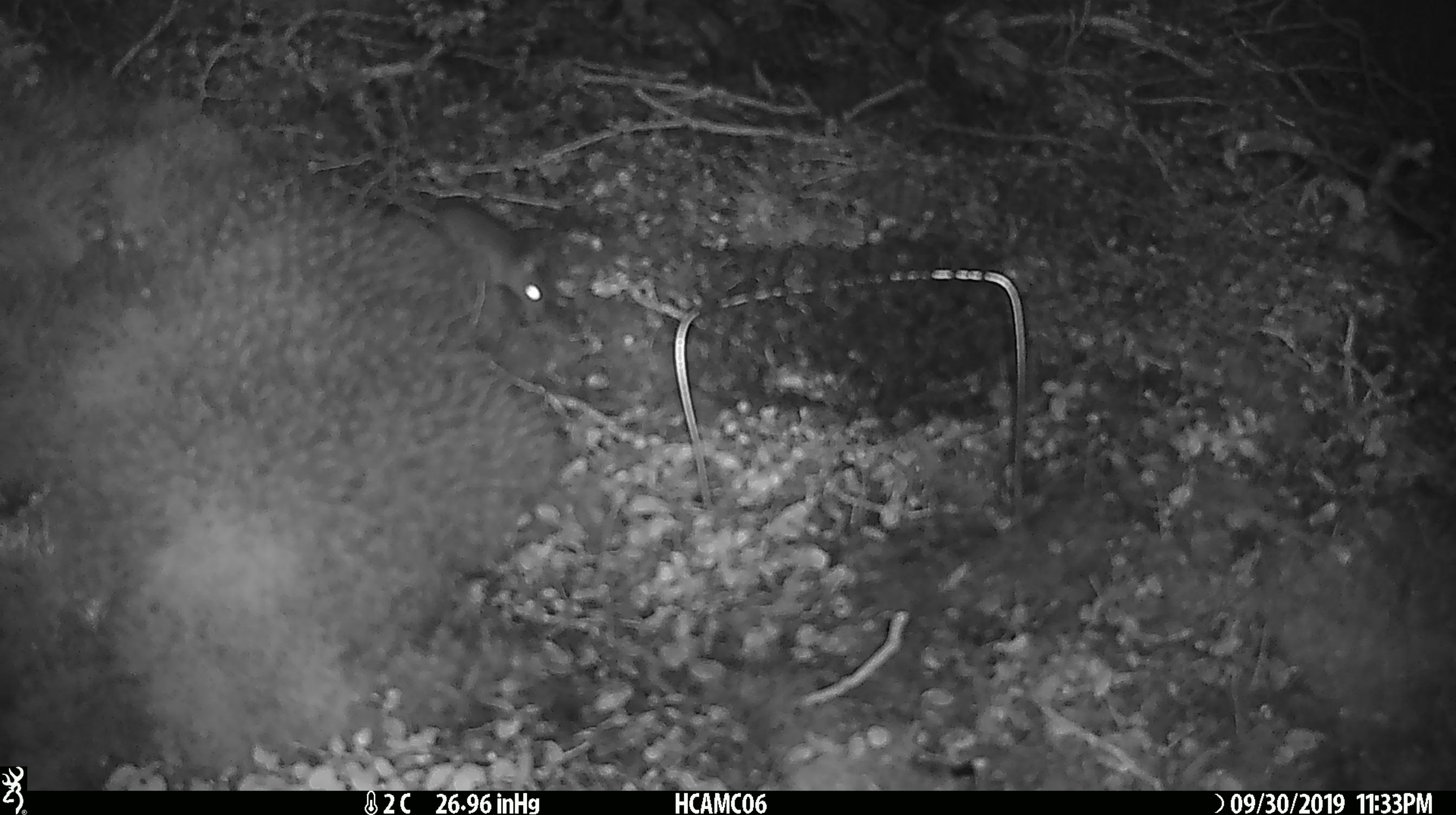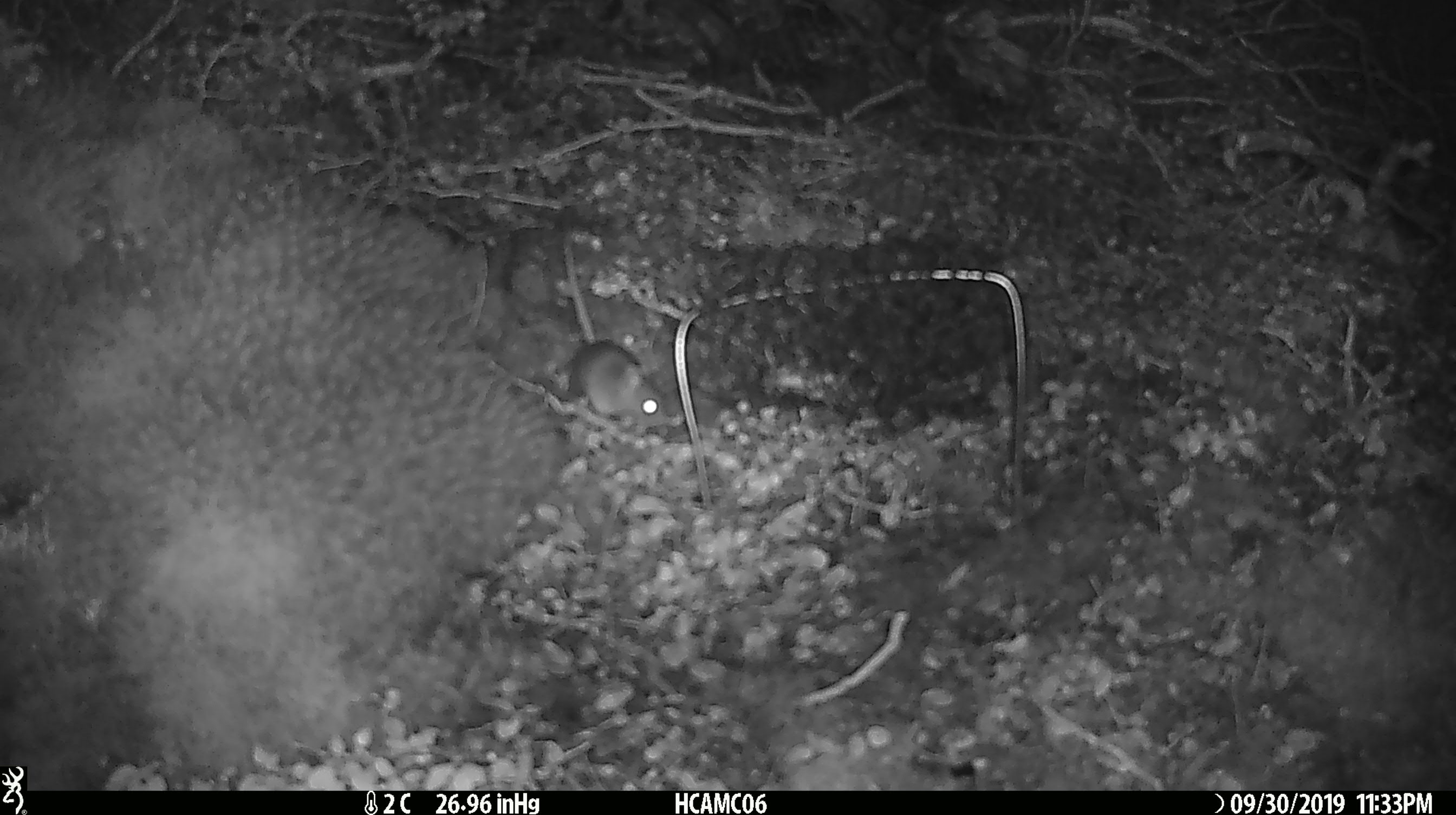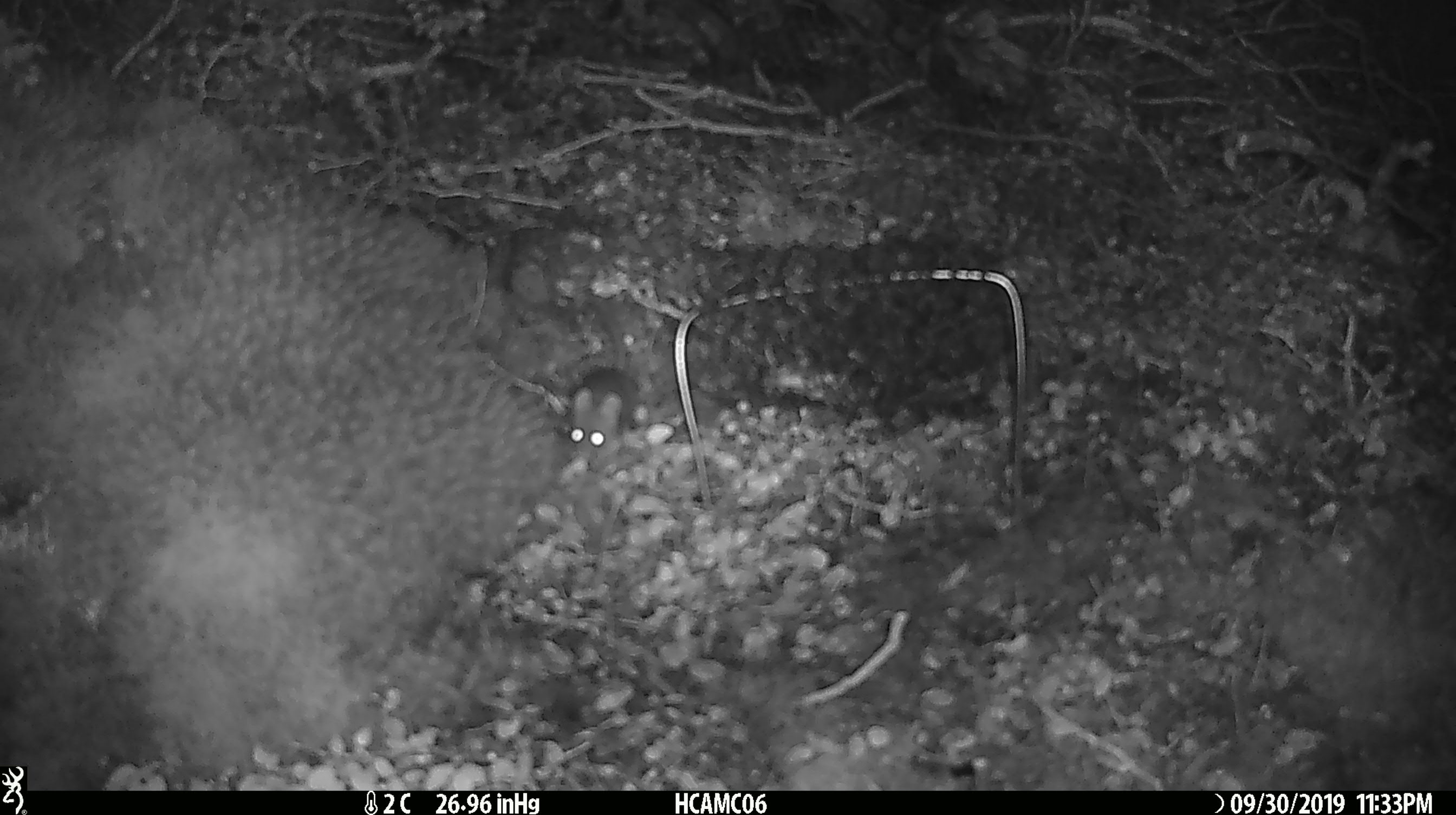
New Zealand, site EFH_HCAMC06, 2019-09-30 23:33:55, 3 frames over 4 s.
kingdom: Animalia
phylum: Chordata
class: Mammalia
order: Rodentia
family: Muridae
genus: Mus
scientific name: Mus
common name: mouse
Mouse (Mus).